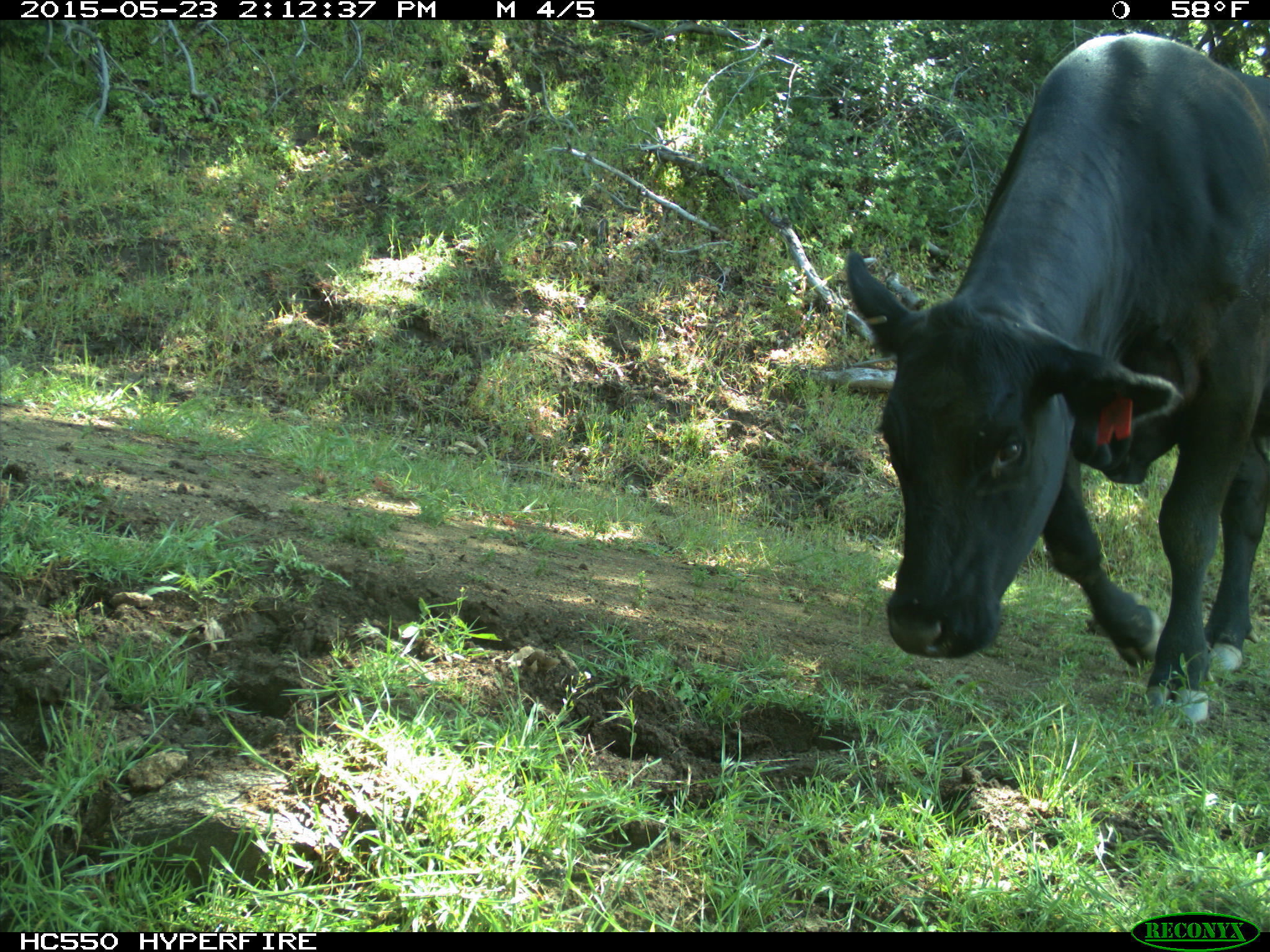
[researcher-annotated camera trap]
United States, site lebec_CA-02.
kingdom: Animalia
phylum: Chordata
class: Mammalia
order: Artiodactyla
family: Bovidae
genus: Bos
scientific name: Bos taurus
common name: domestic cow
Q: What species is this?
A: Bos taurus (domestic cow).